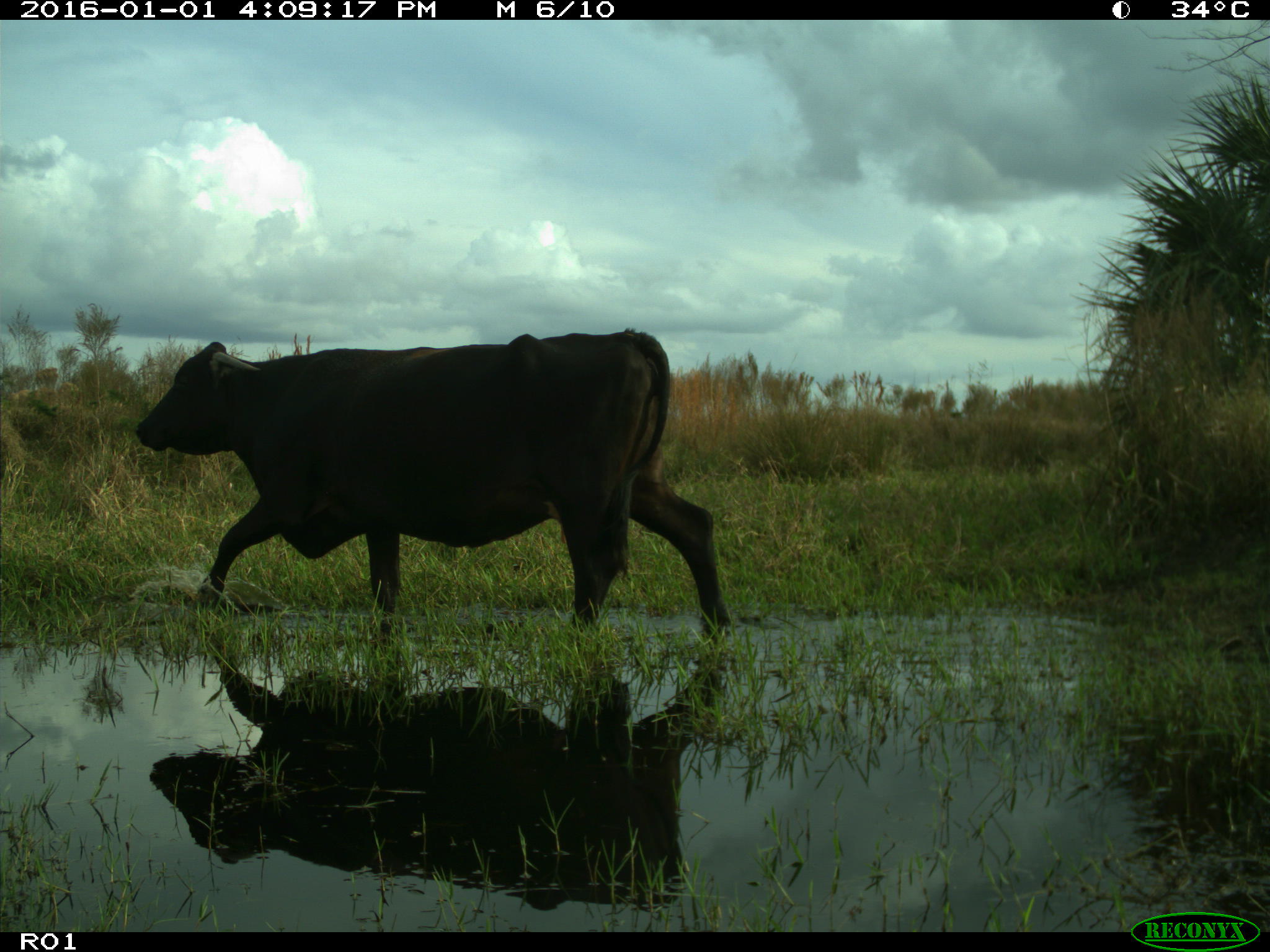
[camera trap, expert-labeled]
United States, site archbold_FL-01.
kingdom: Animalia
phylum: Chordata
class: Mammalia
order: Artiodactyla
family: Bovidae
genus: Bos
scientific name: Bos taurus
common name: domestic cow